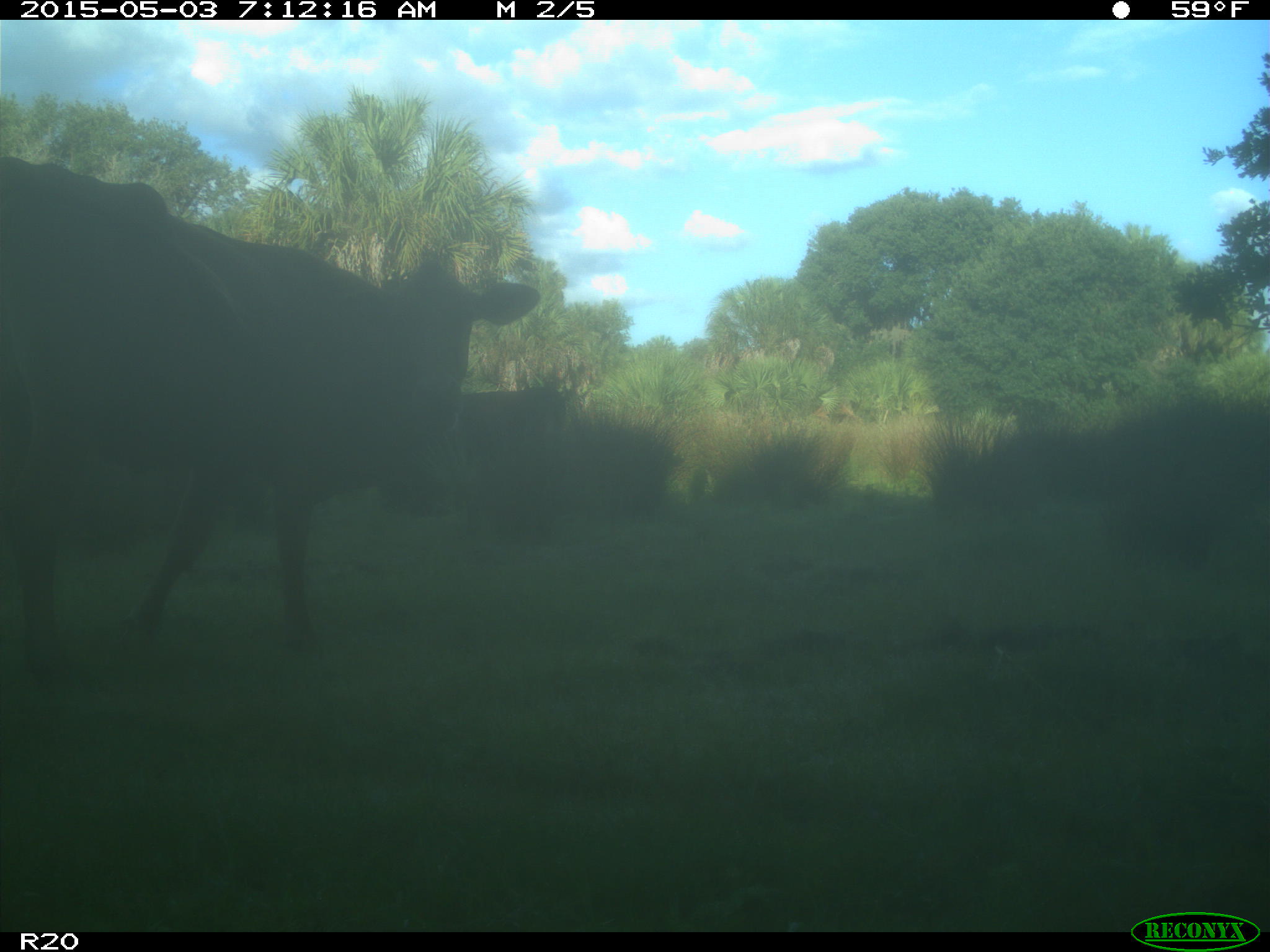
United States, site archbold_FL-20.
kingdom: Animalia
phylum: Chordata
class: Mammalia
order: Artiodactyla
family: Bovidae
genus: Bos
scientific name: Bos taurus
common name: domestic cow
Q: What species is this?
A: Bos taurus (domestic cow).